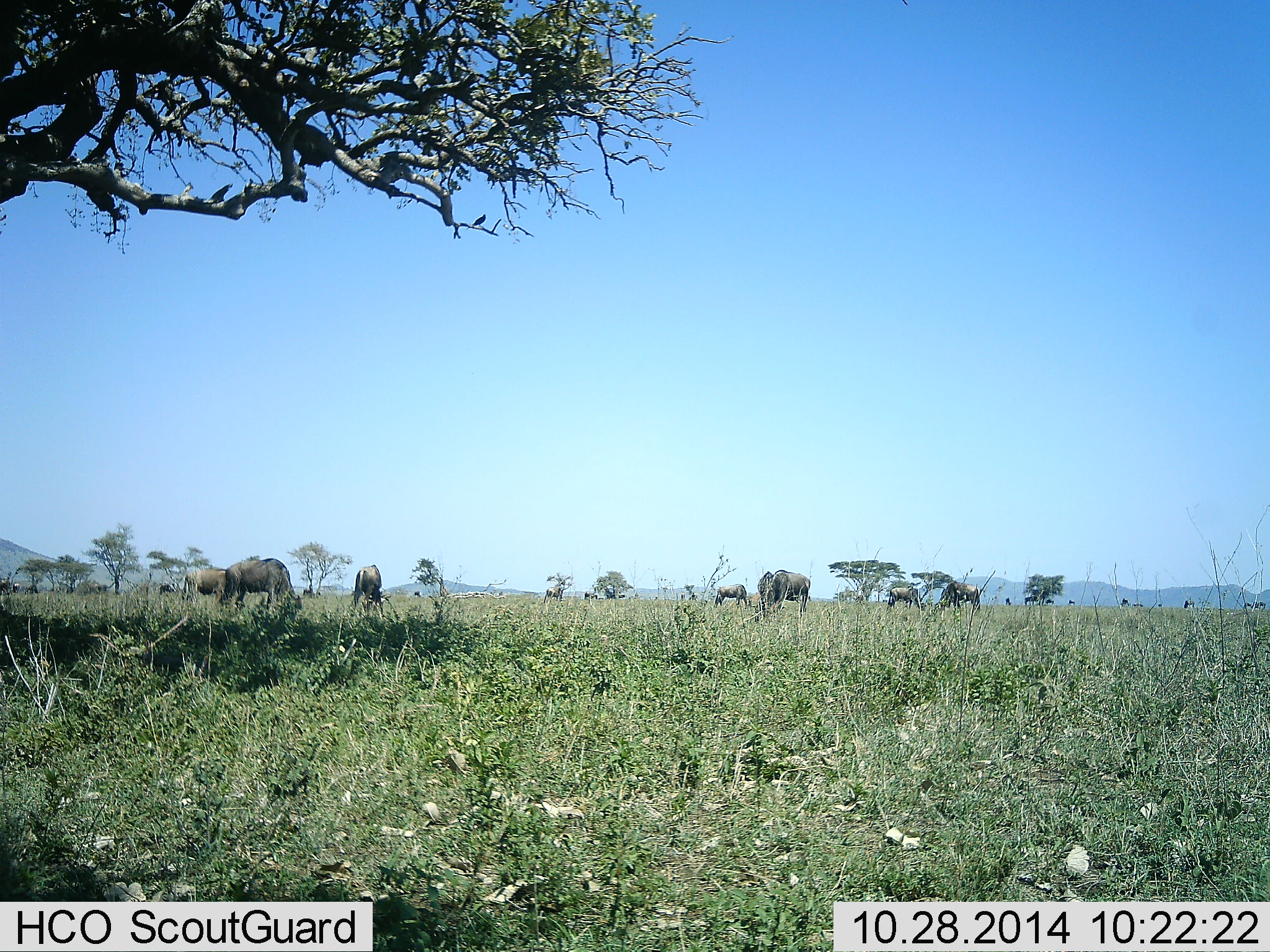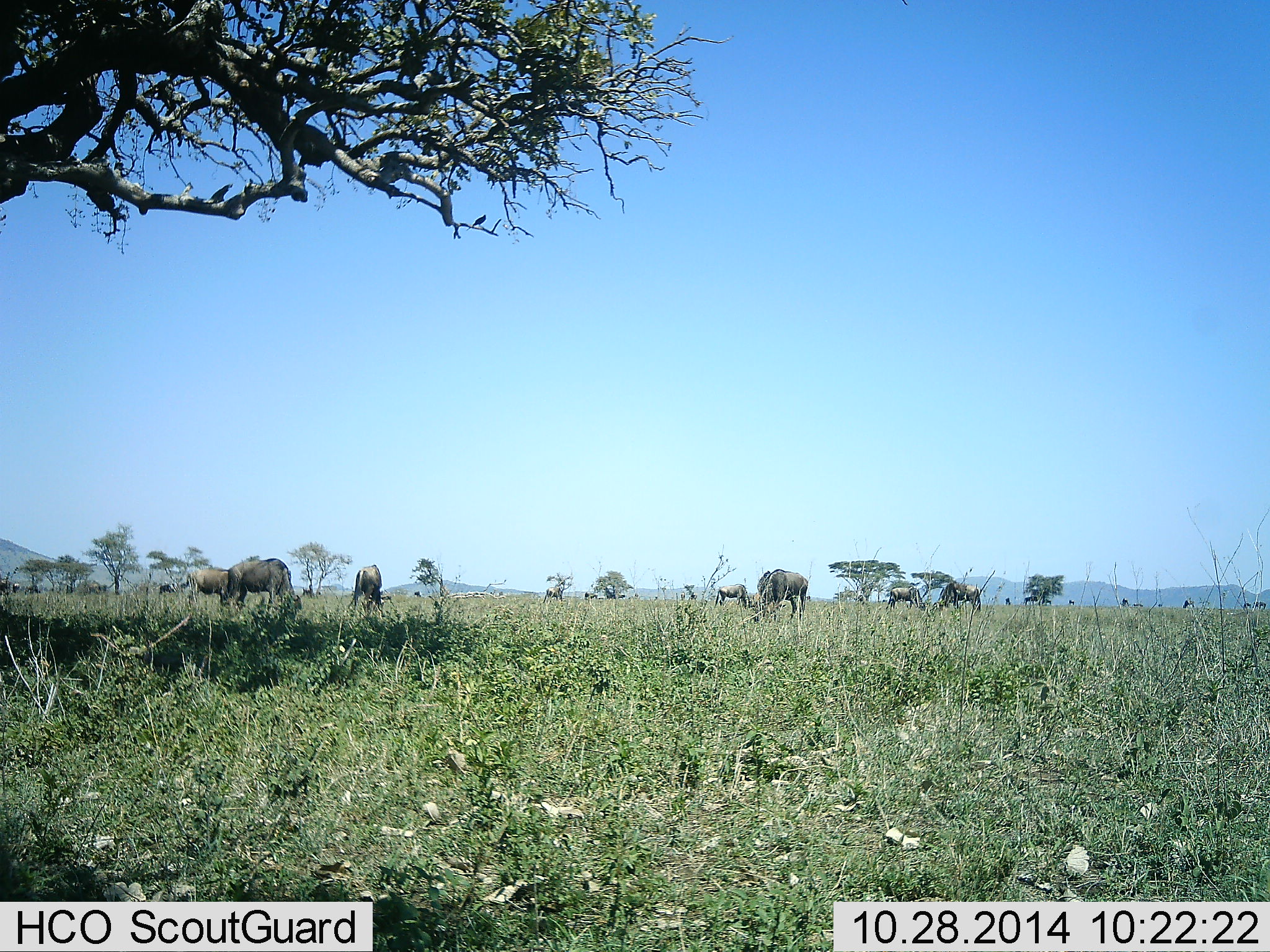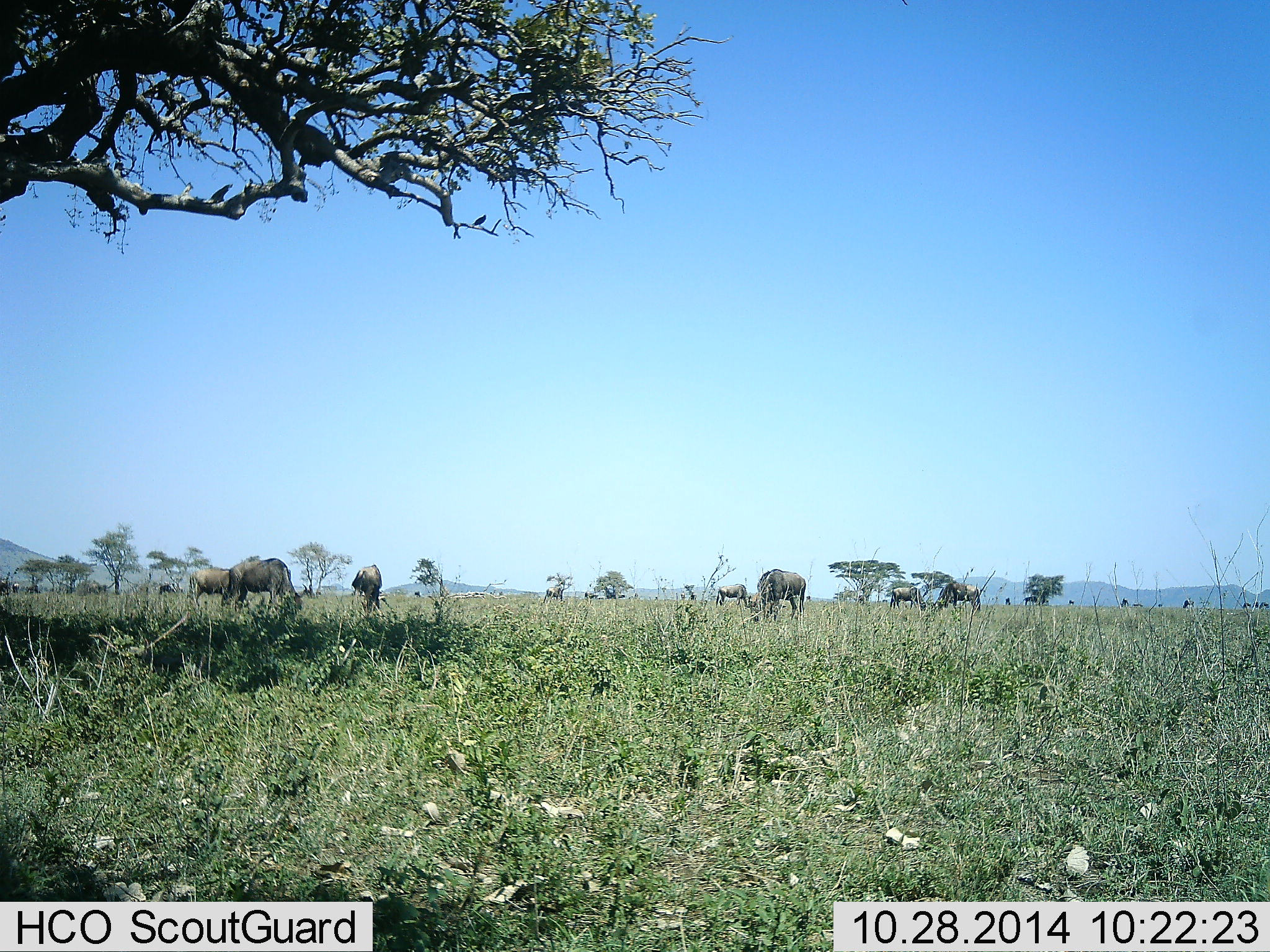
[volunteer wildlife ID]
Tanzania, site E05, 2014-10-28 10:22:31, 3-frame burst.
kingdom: Animalia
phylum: Chordata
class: Mammalia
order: Artiodactyla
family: Bovidae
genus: Connochaetes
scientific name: Connochaetes taurinus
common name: blue wildebeest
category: wildebeest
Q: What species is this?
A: Wildebeest (blue wildebeest) (Connochaetes taurinus).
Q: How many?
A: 11-50.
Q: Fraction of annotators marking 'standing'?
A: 30%.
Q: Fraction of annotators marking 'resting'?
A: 0%.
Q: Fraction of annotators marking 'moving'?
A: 30%.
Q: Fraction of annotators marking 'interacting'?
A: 0%.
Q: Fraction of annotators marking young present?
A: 0%.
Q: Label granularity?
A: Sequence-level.